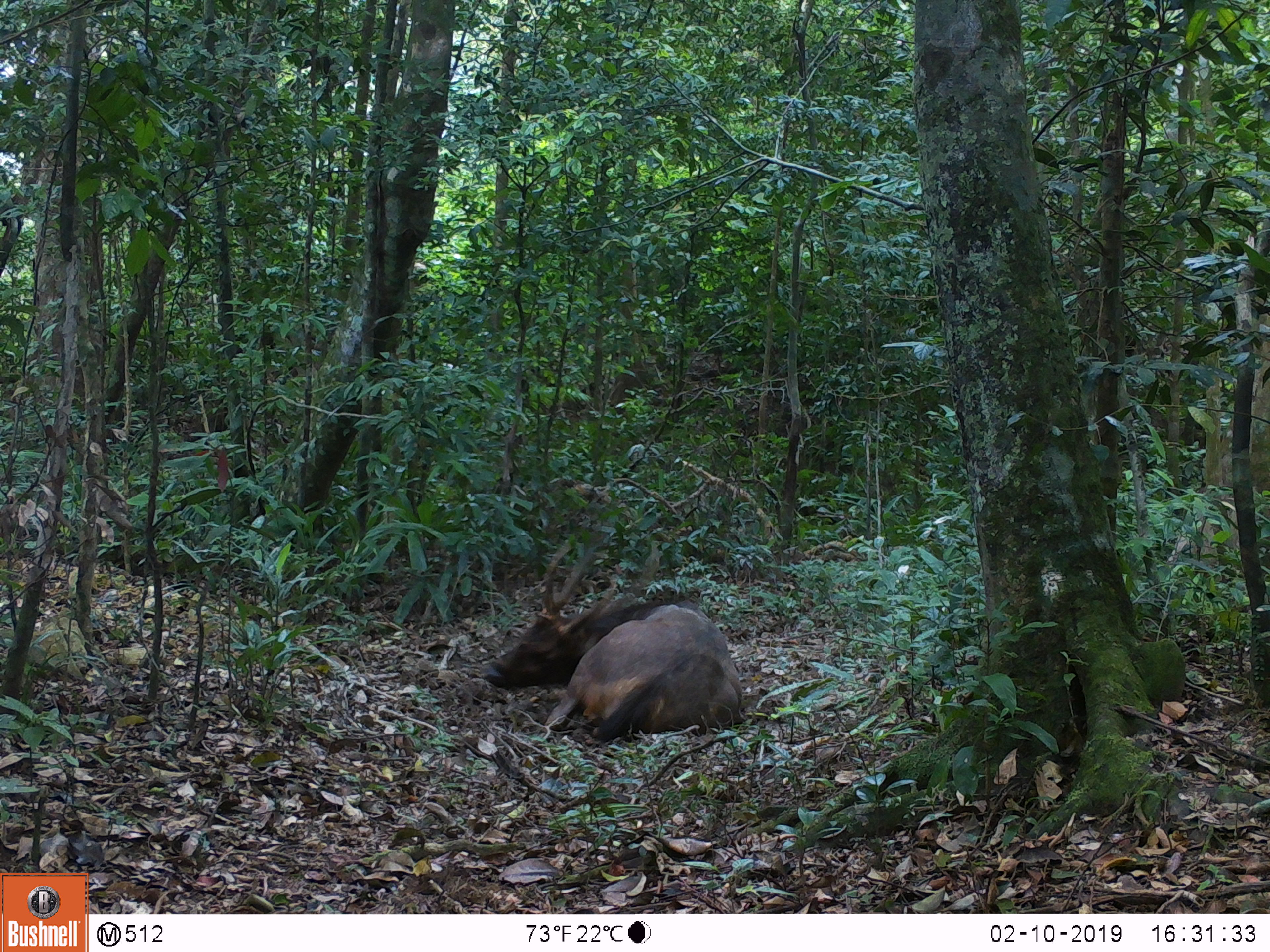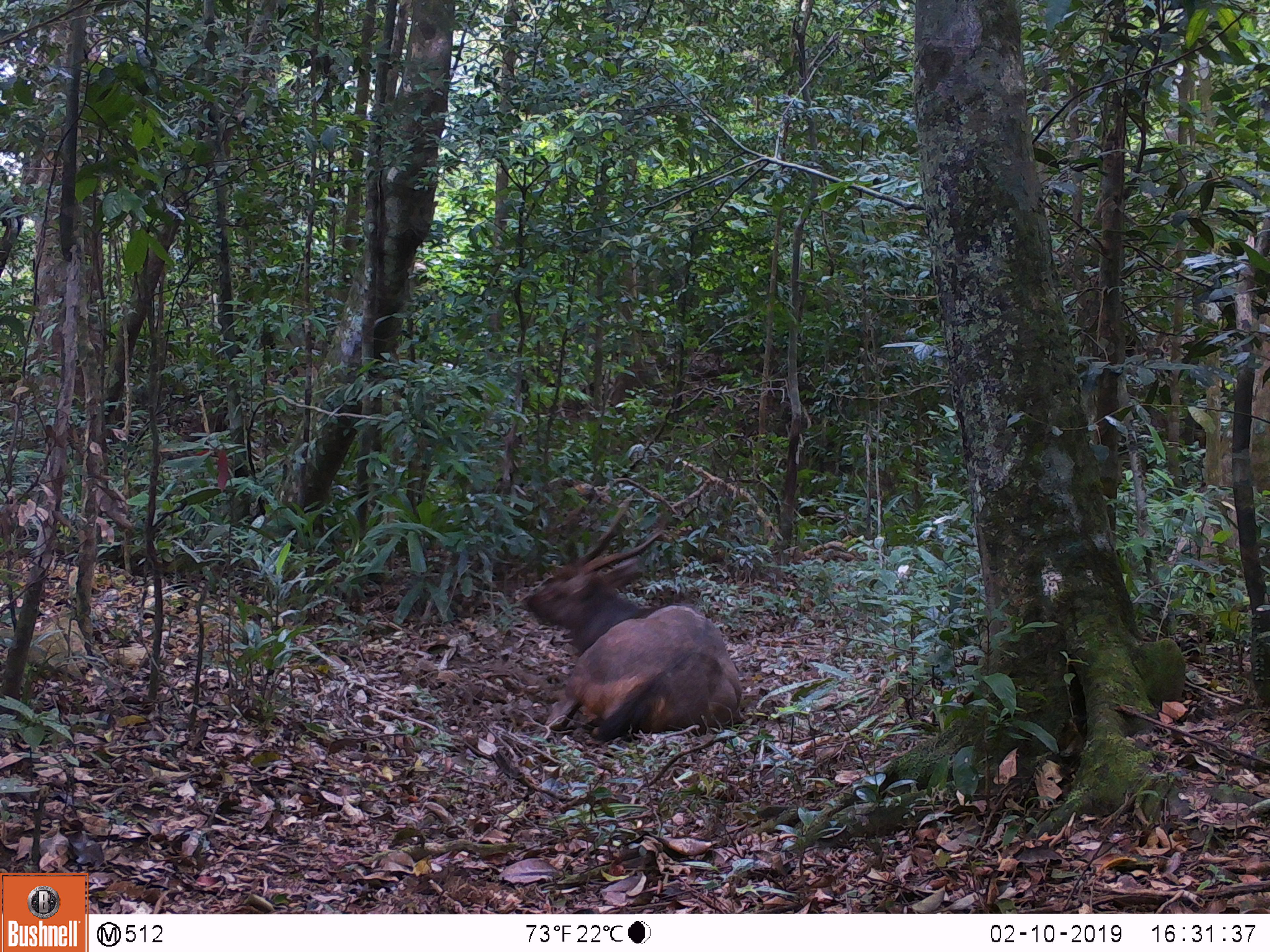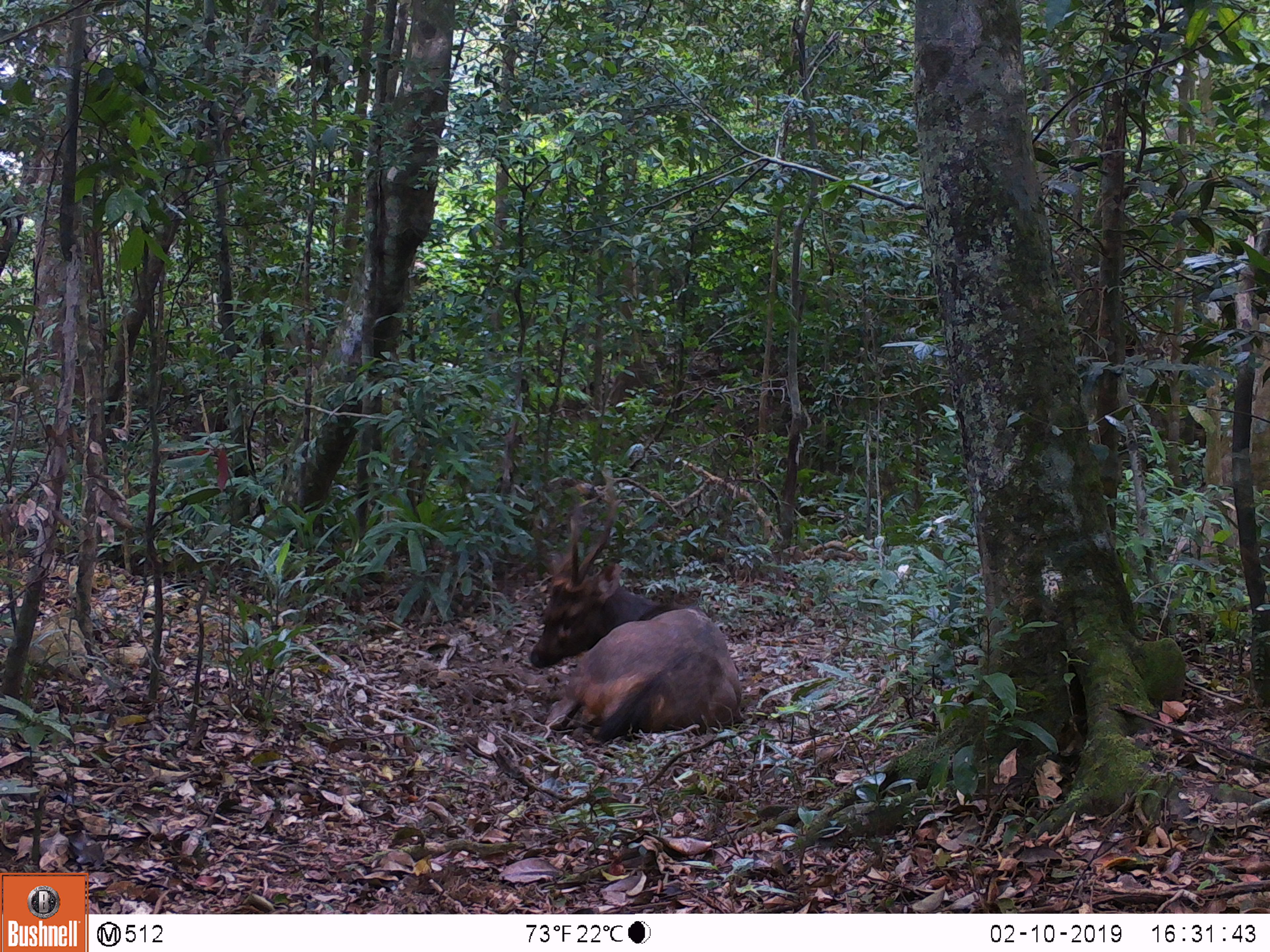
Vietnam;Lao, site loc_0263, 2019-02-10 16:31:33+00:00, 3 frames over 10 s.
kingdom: Animalia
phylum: Chordata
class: Mammalia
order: Artiodactyla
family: Cervidae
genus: Rusa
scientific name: Rusa unicolor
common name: sambar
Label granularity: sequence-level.